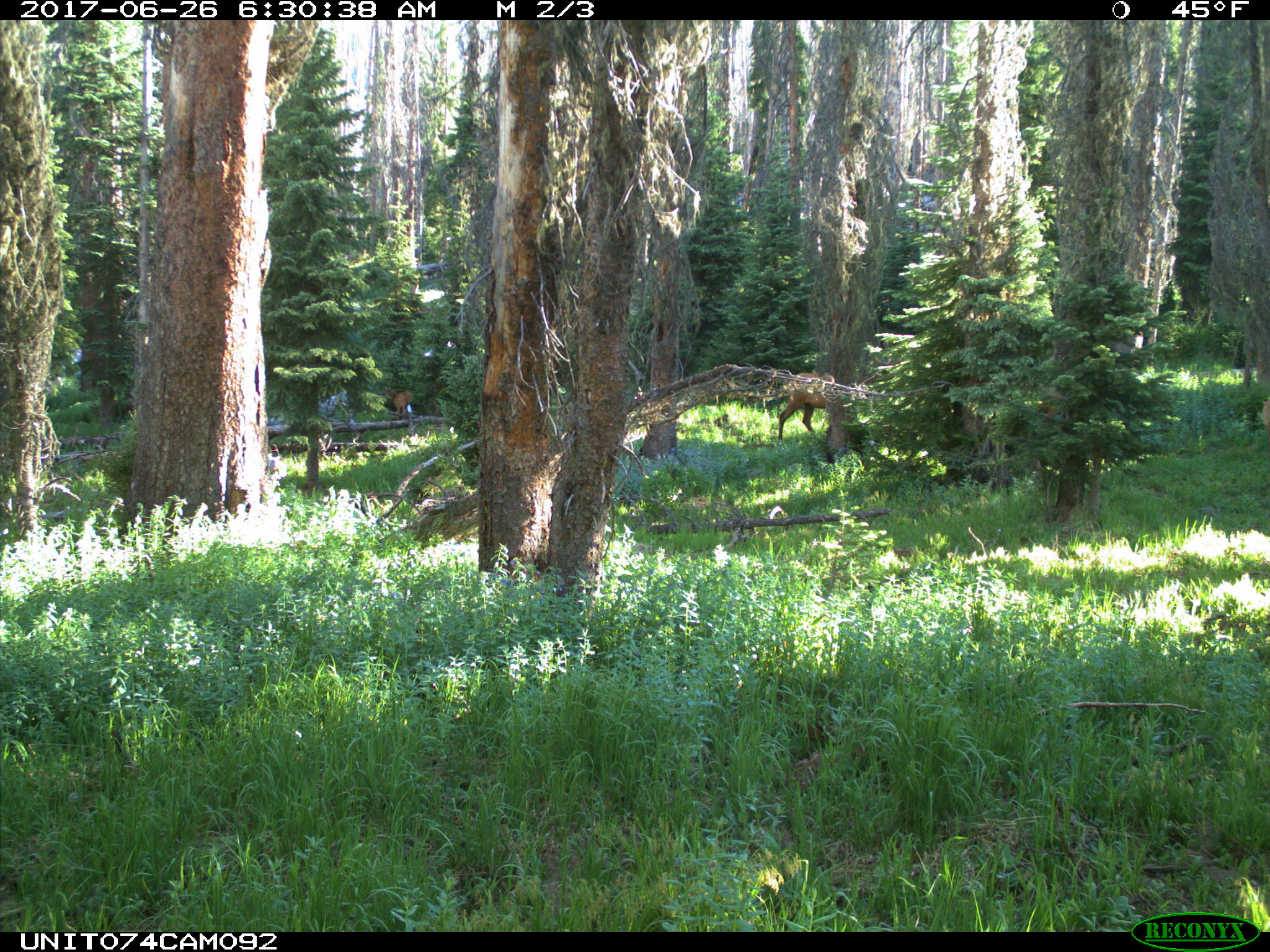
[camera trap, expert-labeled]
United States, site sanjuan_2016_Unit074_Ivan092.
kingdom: Animalia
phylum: Chordata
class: Mammalia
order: Artiodactyla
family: Cervidae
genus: Cervus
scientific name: Cervus elaphus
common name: red deer